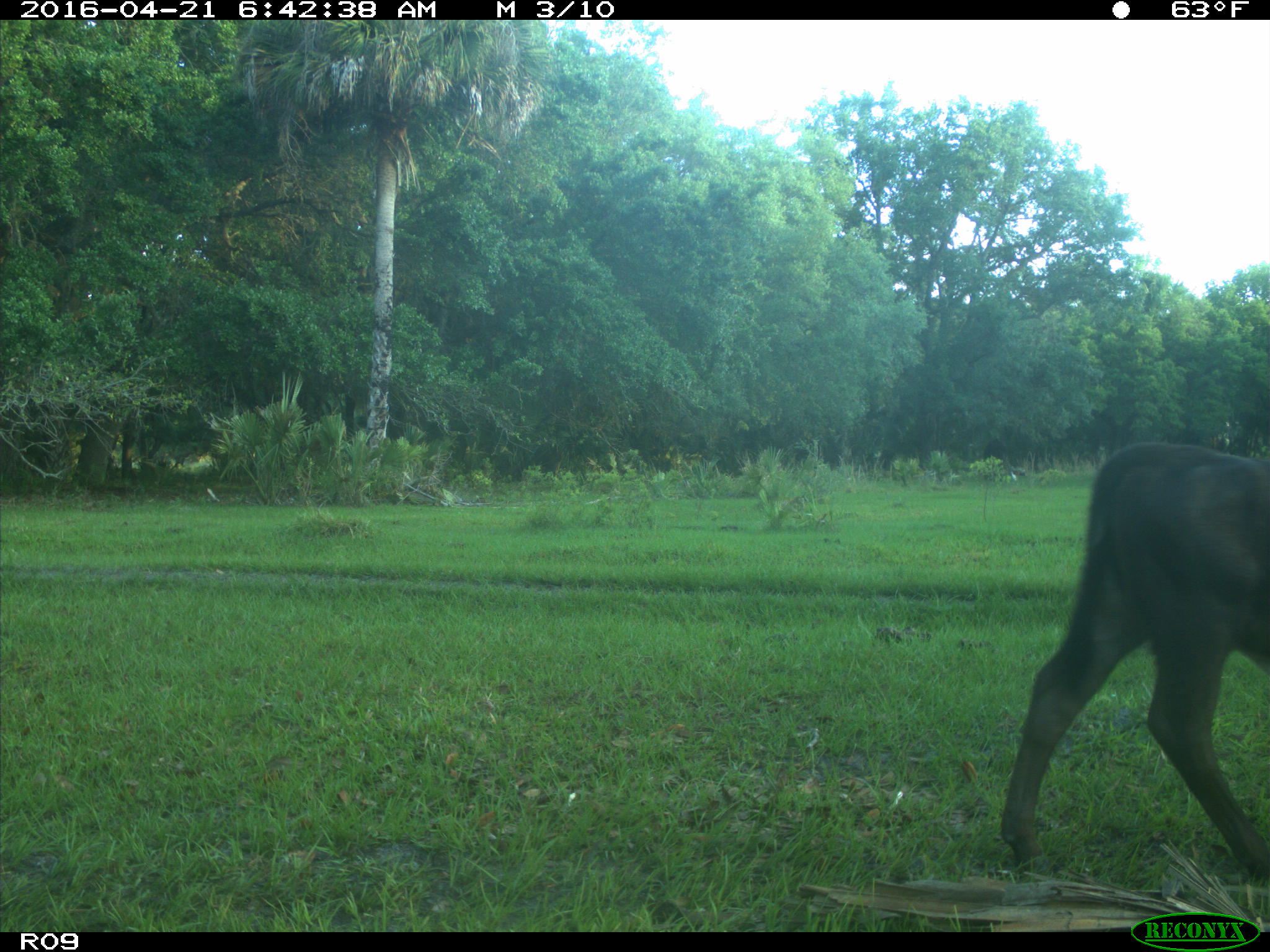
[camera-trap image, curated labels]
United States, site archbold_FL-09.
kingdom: Animalia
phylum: Chordata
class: Mammalia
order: Artiodactyla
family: Bovidae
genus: Bos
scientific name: Bos taurus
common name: domestic cow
Bos taurus (domestic cow).